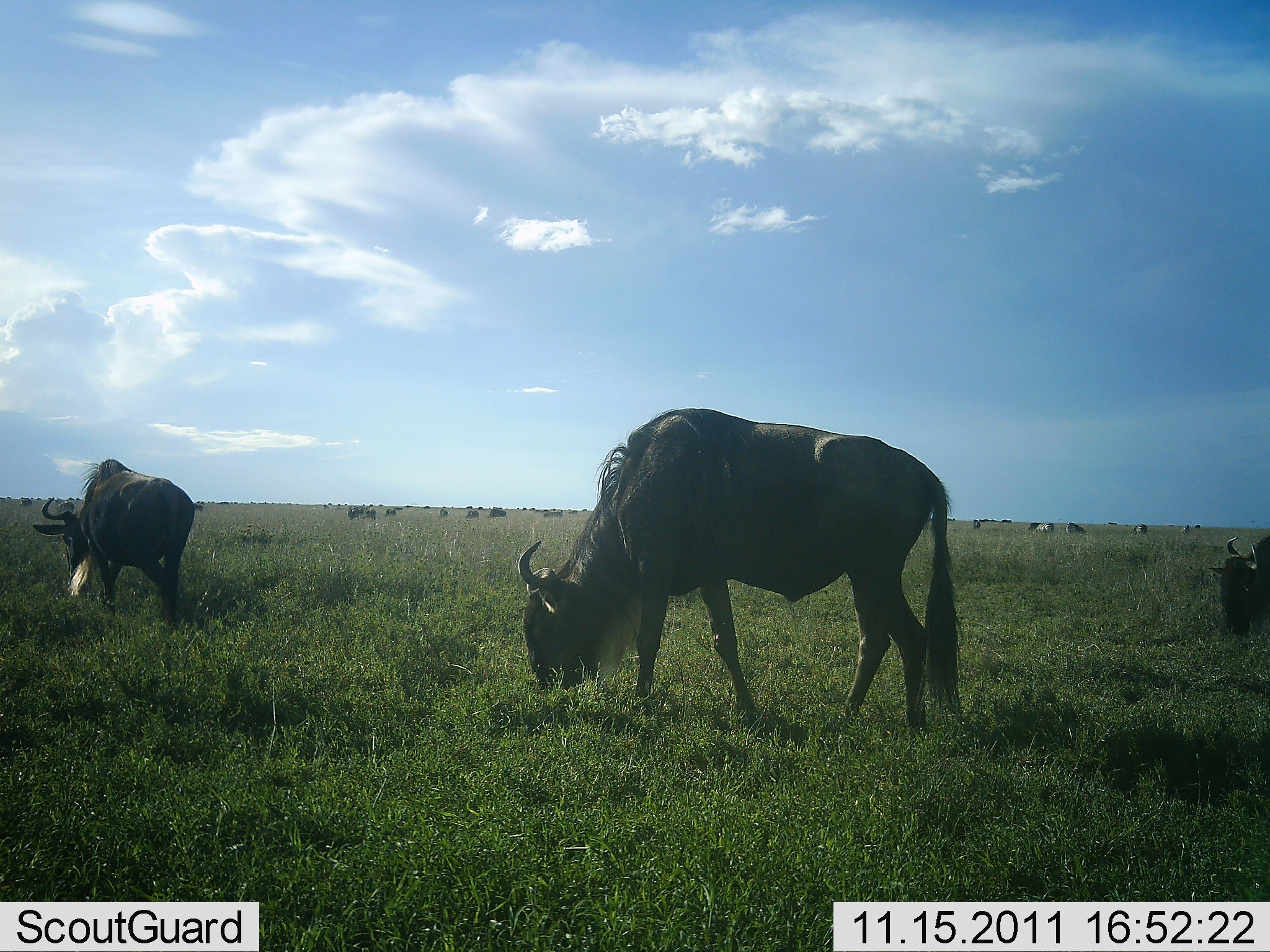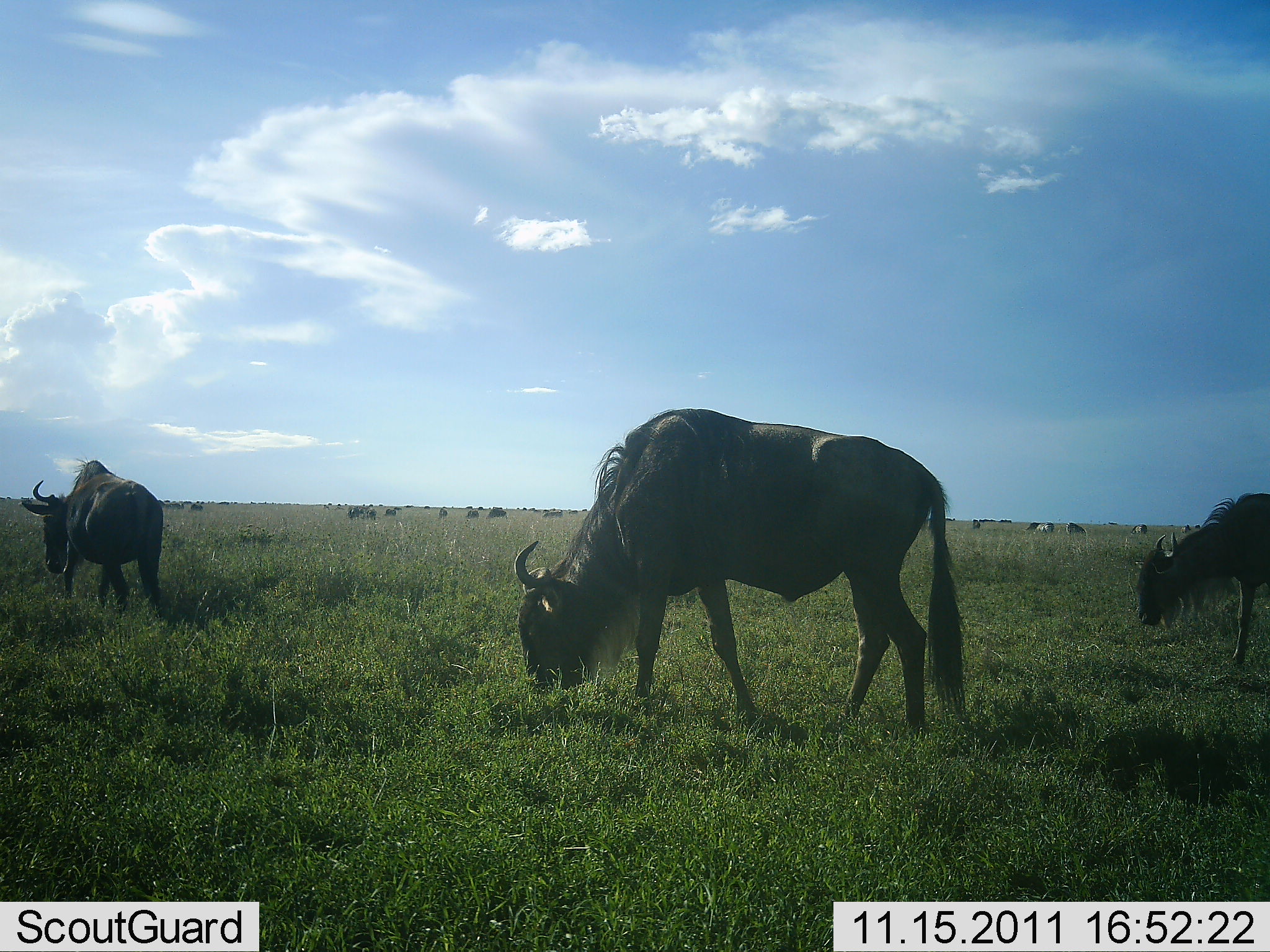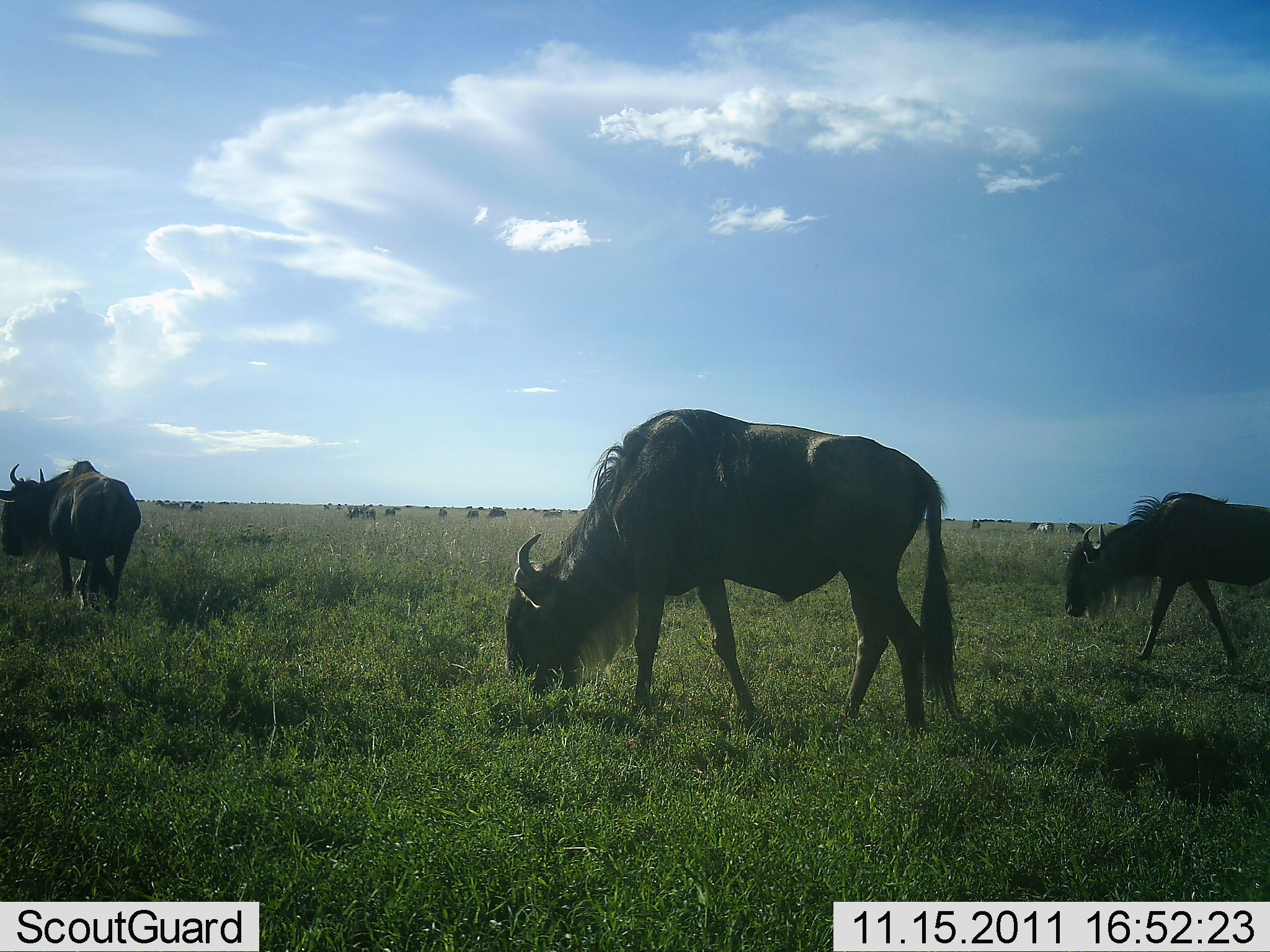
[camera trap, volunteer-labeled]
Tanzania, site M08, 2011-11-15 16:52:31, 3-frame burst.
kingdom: Animalia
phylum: Chordata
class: Mammalia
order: Artiodactyla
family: Bovidae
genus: Connochaetes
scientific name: Connochaetes taurinus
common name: blue wildebeest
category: wildebeest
Wildebeest (blue wildebeest) (Connochaetes taurinus), count 3. Behavior (volunteer vote fractions): standing 40%, resting 0%, moving 60%, interacting 0%. Young present (vote fraction): 0%. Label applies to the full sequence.